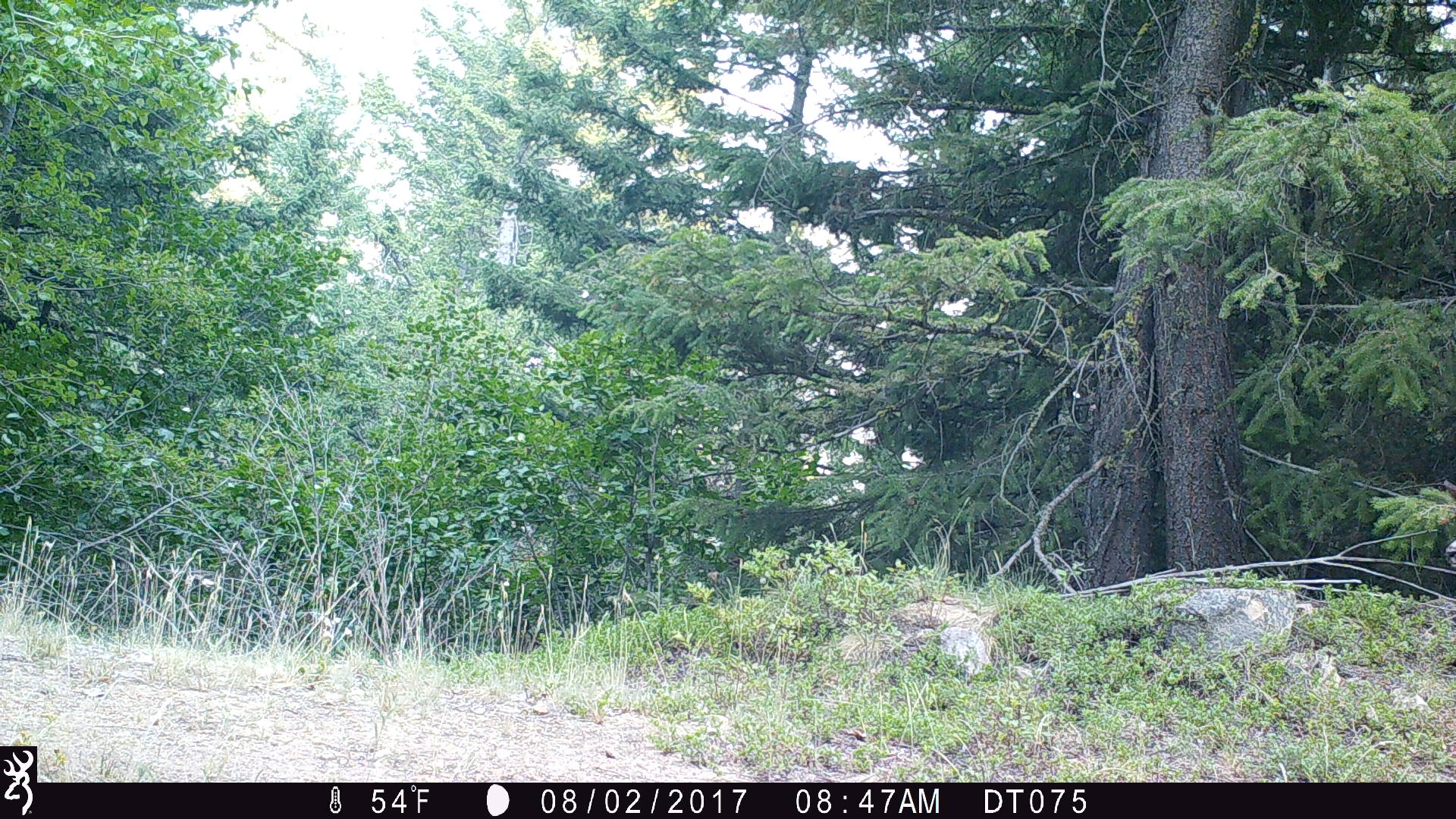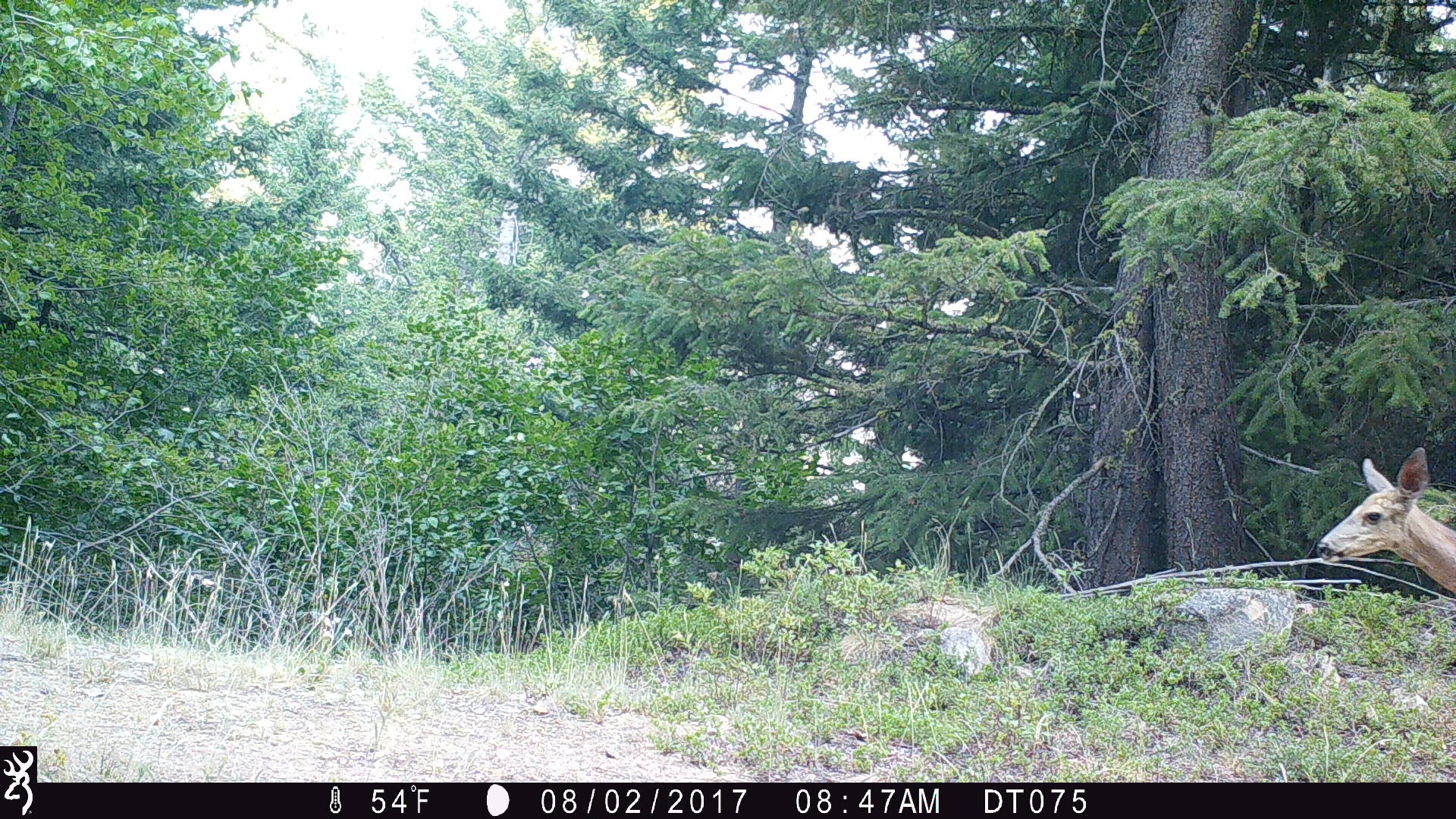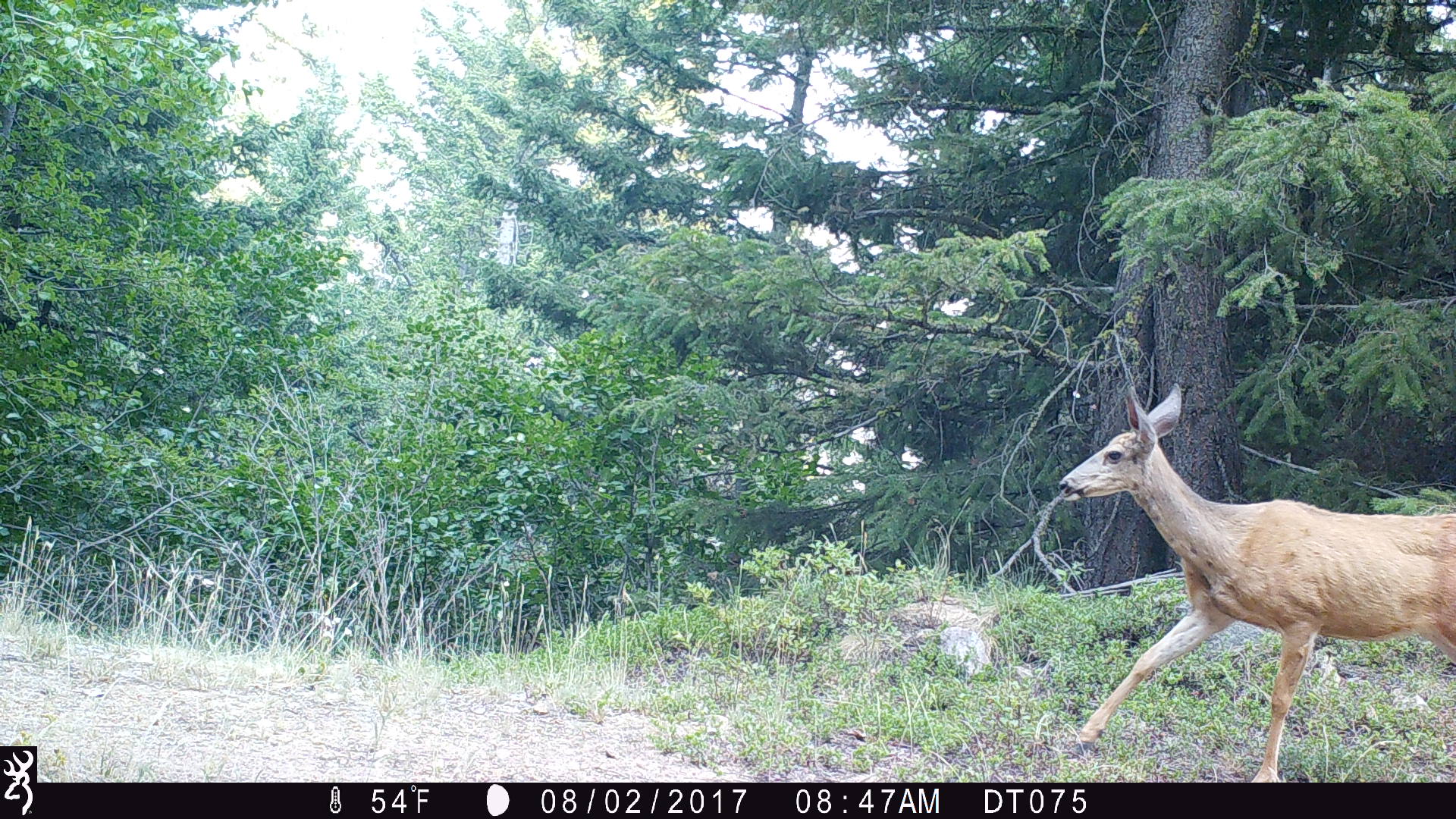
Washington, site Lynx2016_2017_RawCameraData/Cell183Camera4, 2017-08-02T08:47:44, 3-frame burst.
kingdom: Animalia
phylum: Chordata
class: Mammalia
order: Artiodactyla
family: Cervidae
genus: Odocoileus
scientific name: Odocoileus hemionus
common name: mule deer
Odocoileus hemionus (mule deer). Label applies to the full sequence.